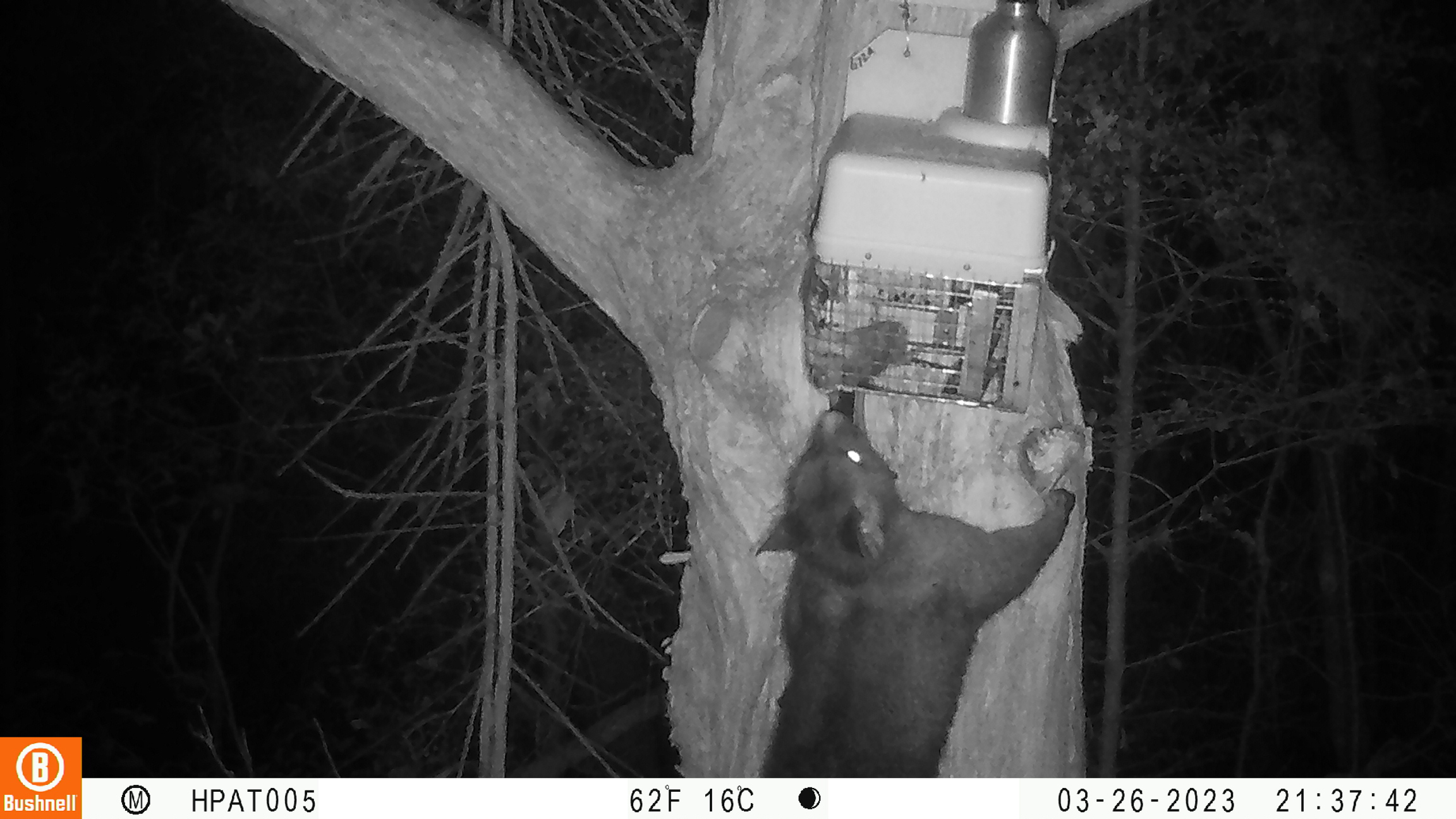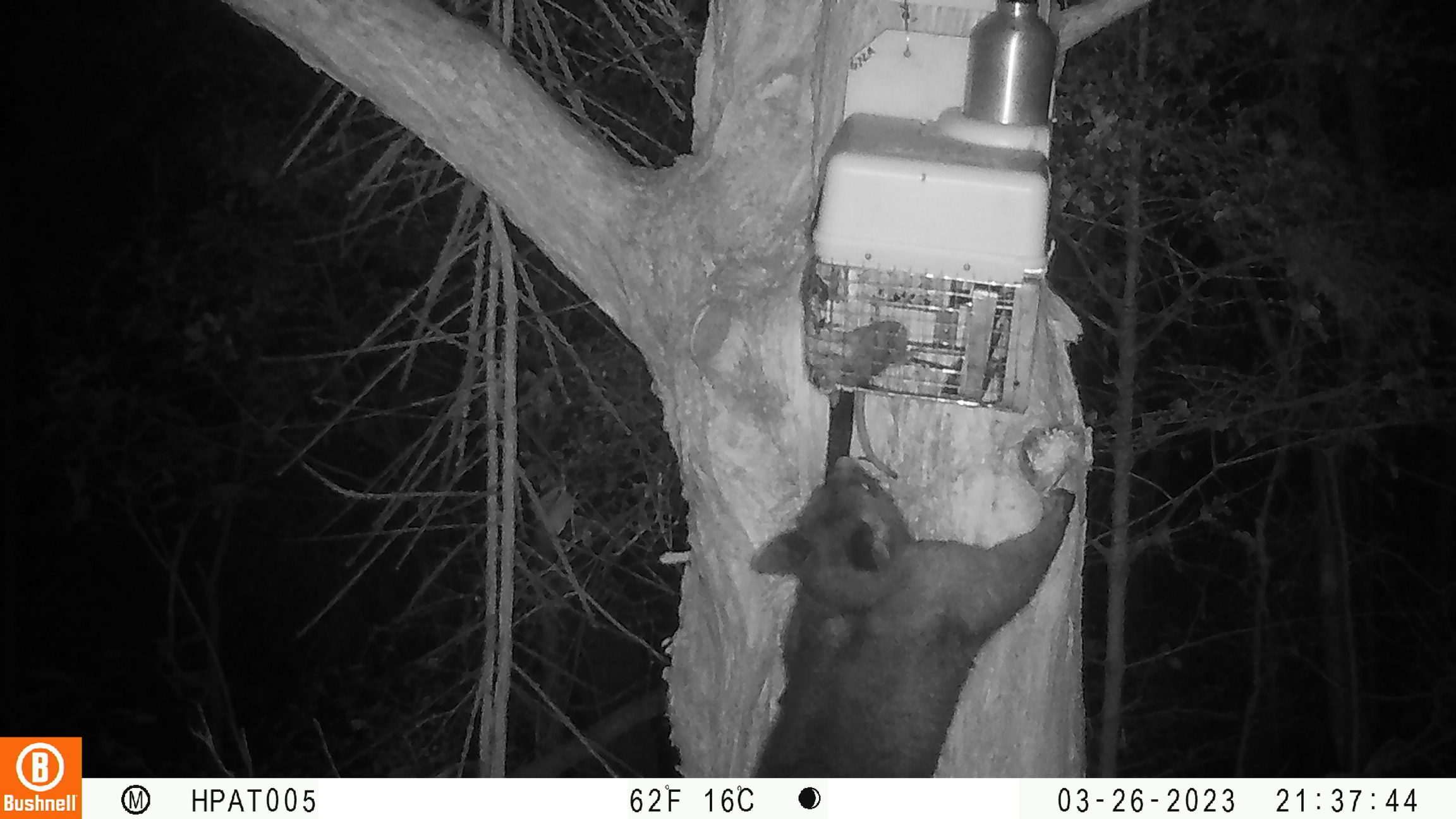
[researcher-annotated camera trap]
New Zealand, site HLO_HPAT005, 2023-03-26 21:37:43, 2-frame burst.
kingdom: Animalia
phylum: Chordata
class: Mammalia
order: Diprotodontia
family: Phalangeridae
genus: Trichosurus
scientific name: Trichosurus vulpecula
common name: common brushtail possum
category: possum